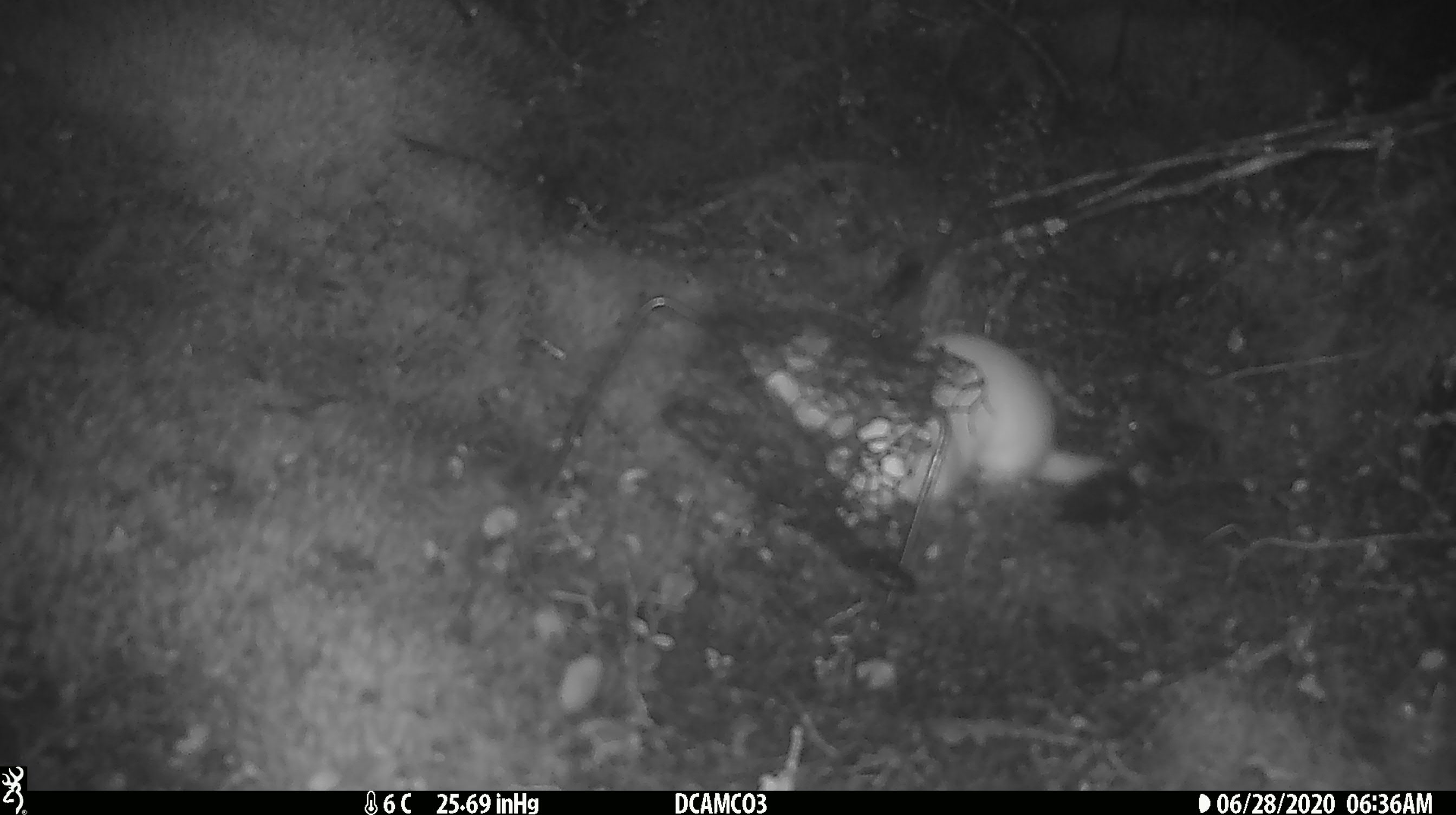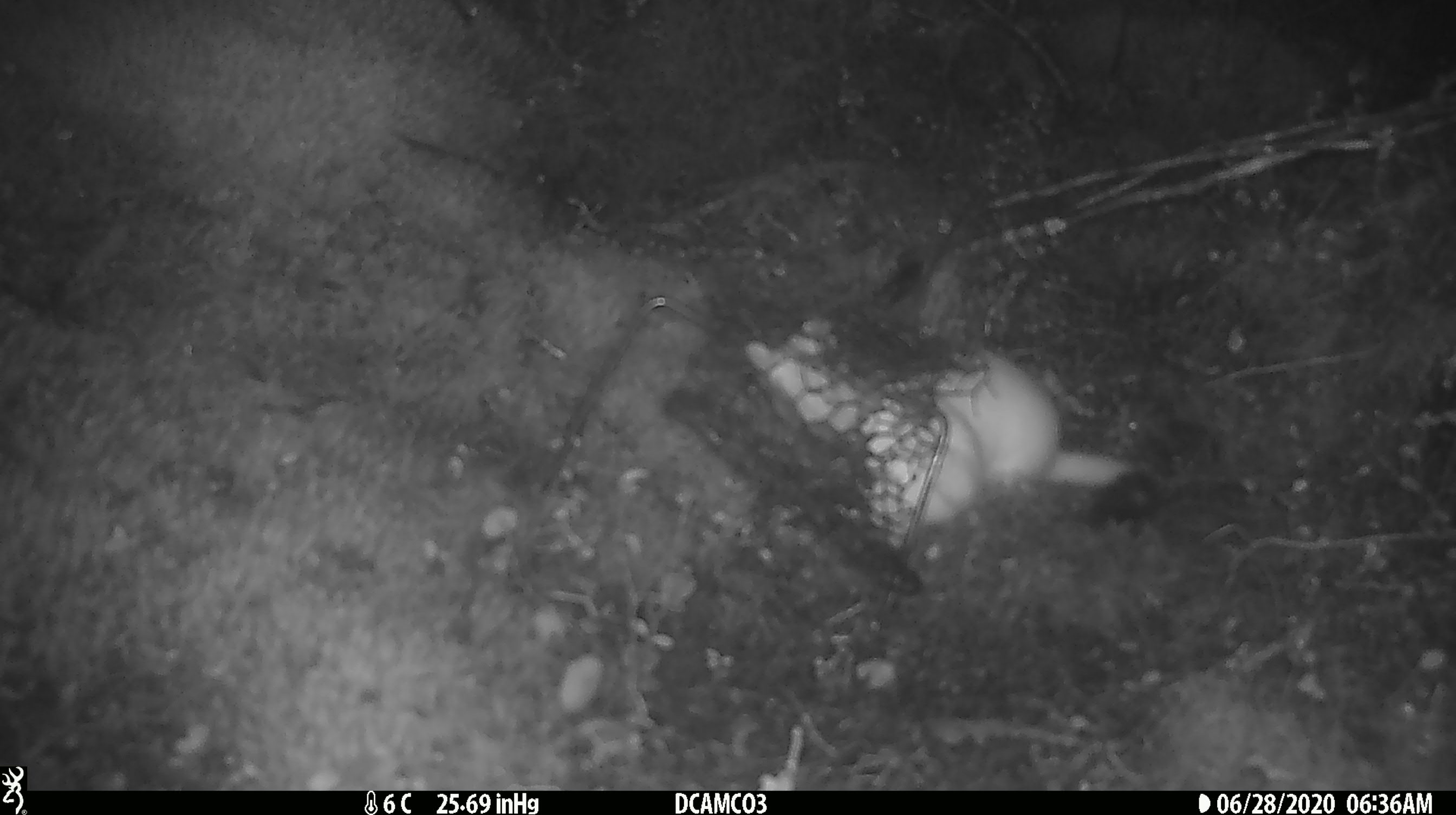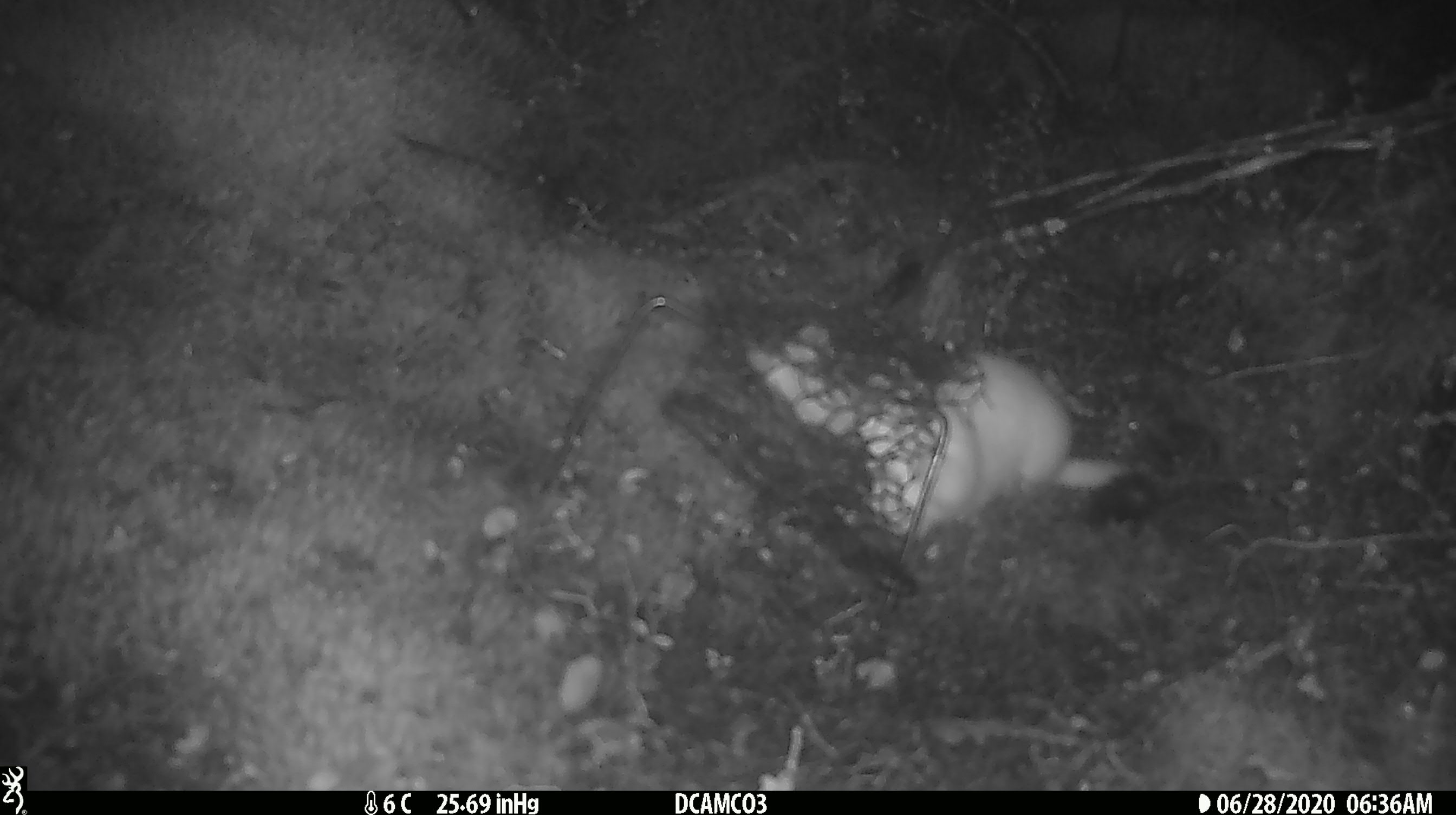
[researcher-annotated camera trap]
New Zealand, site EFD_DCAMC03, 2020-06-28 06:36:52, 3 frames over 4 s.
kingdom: Animalia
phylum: Chordata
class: Mammalia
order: Carnivora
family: Mustelidae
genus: Mustela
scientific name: Mustela erminea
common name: stoat